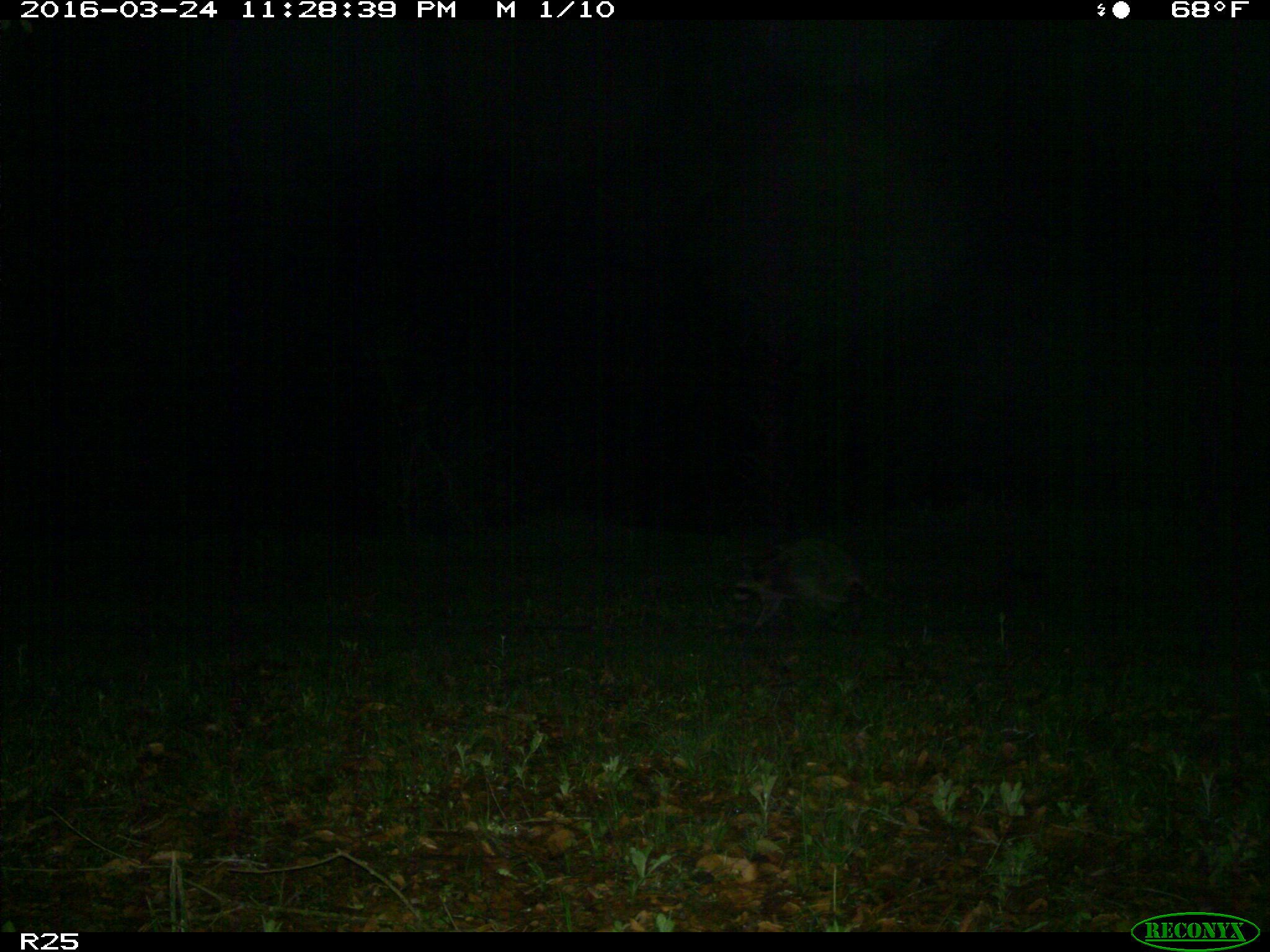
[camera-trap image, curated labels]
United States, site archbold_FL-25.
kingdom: Animalia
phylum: Chordata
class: Mammalia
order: Carnivora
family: Procyonidae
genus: Procyon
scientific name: Procyon lotor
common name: common raccoon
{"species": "Procyon lotor (common raccoon)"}